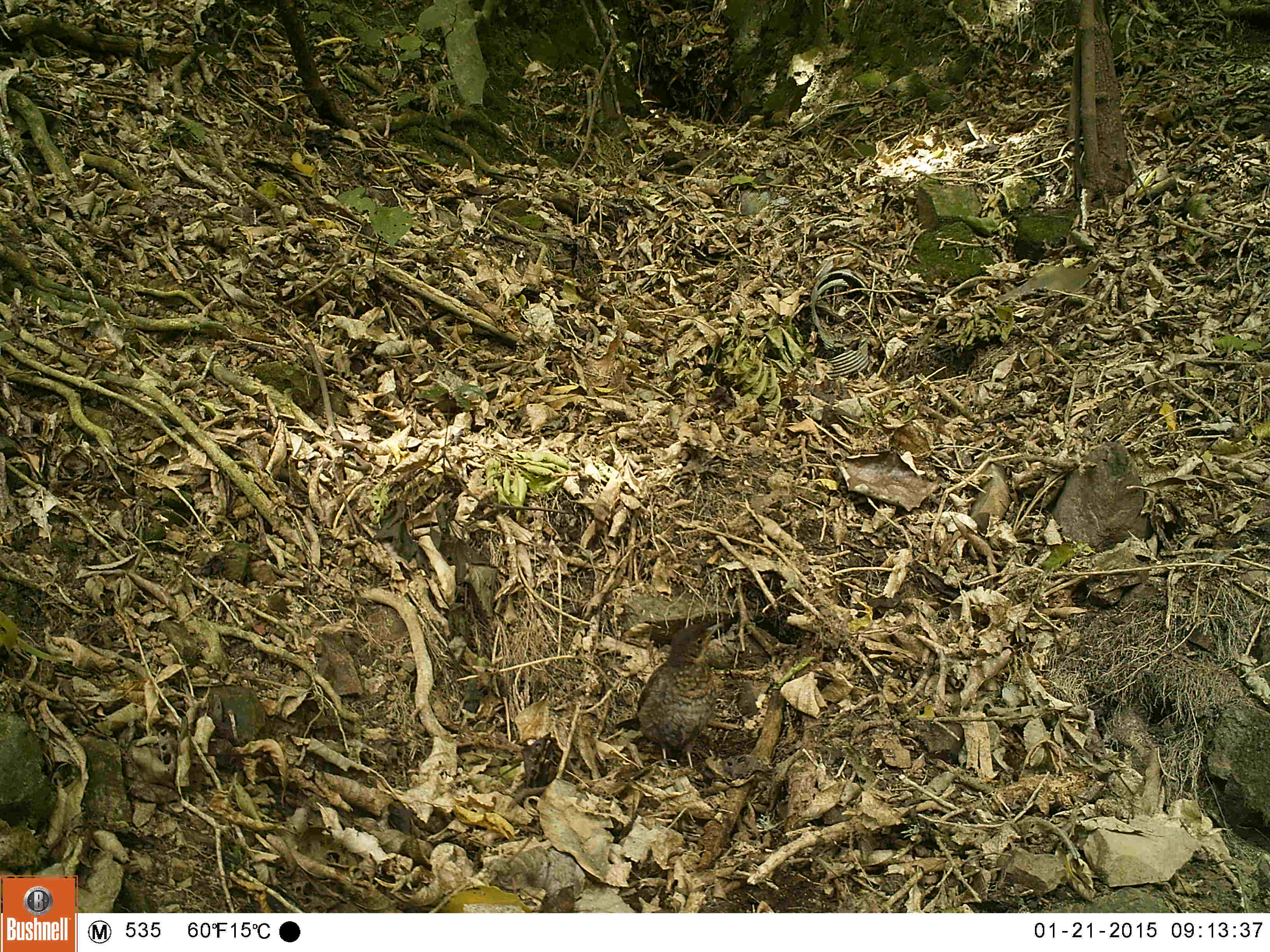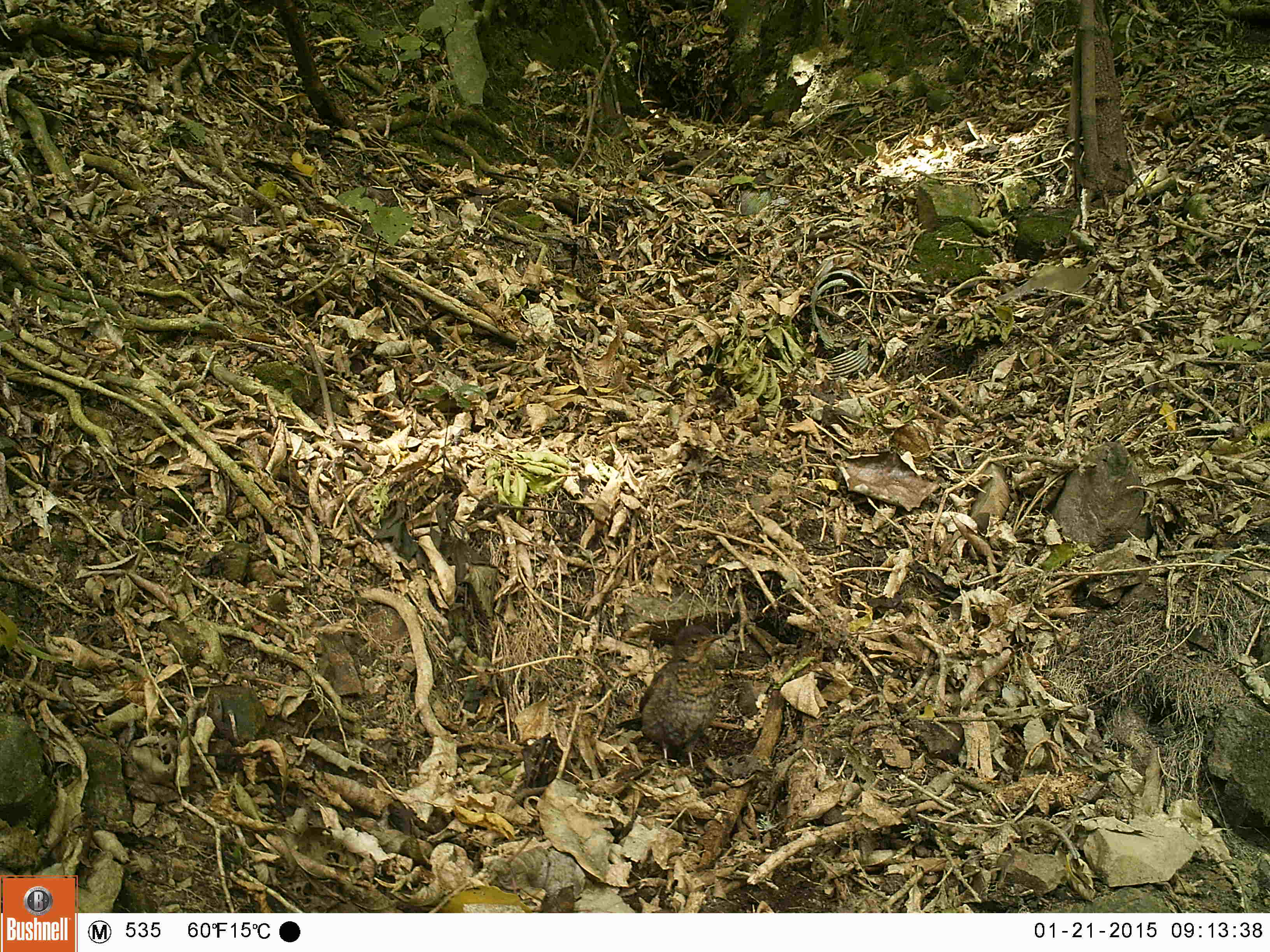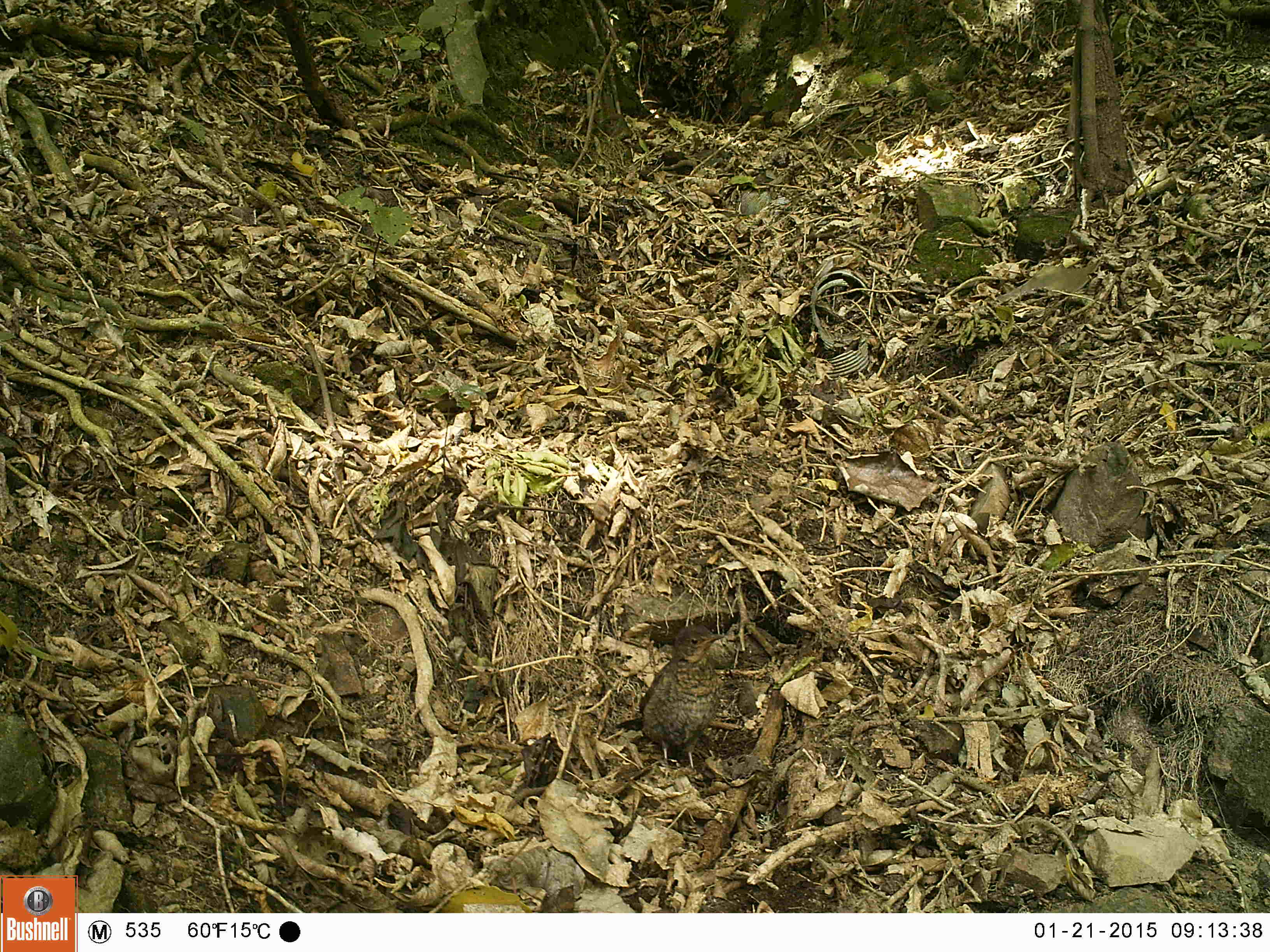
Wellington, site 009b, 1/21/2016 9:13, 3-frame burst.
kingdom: Animalia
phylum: Chordata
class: Aves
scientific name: Aves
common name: bird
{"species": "bird (Aves)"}